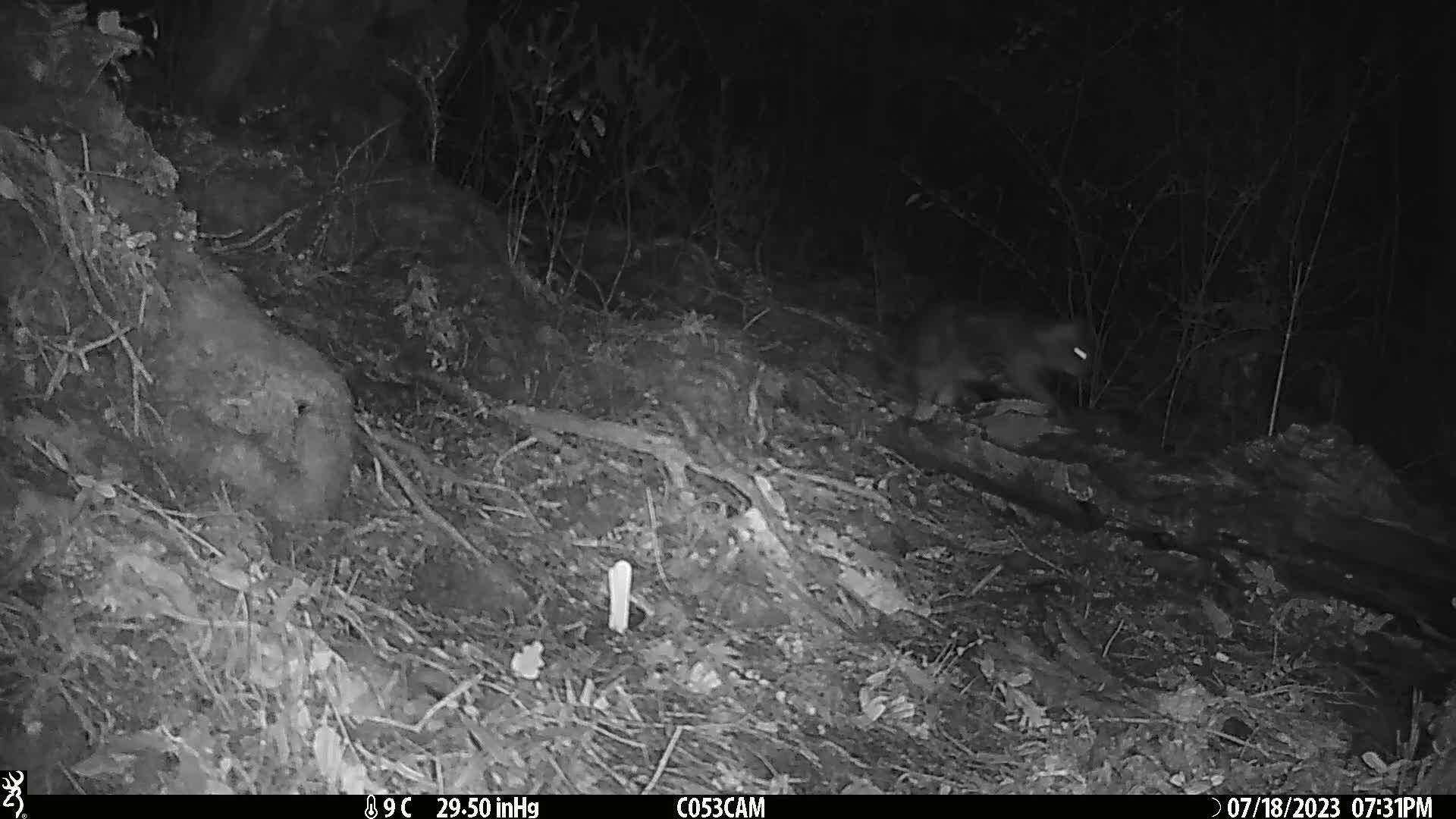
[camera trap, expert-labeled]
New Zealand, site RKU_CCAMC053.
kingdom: Animalia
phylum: Chordata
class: Mammalia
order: Carnivora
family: Felidae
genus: Felis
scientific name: Felis catus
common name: domestic cat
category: cat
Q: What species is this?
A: Cat (domestic cat) (Felis catus).